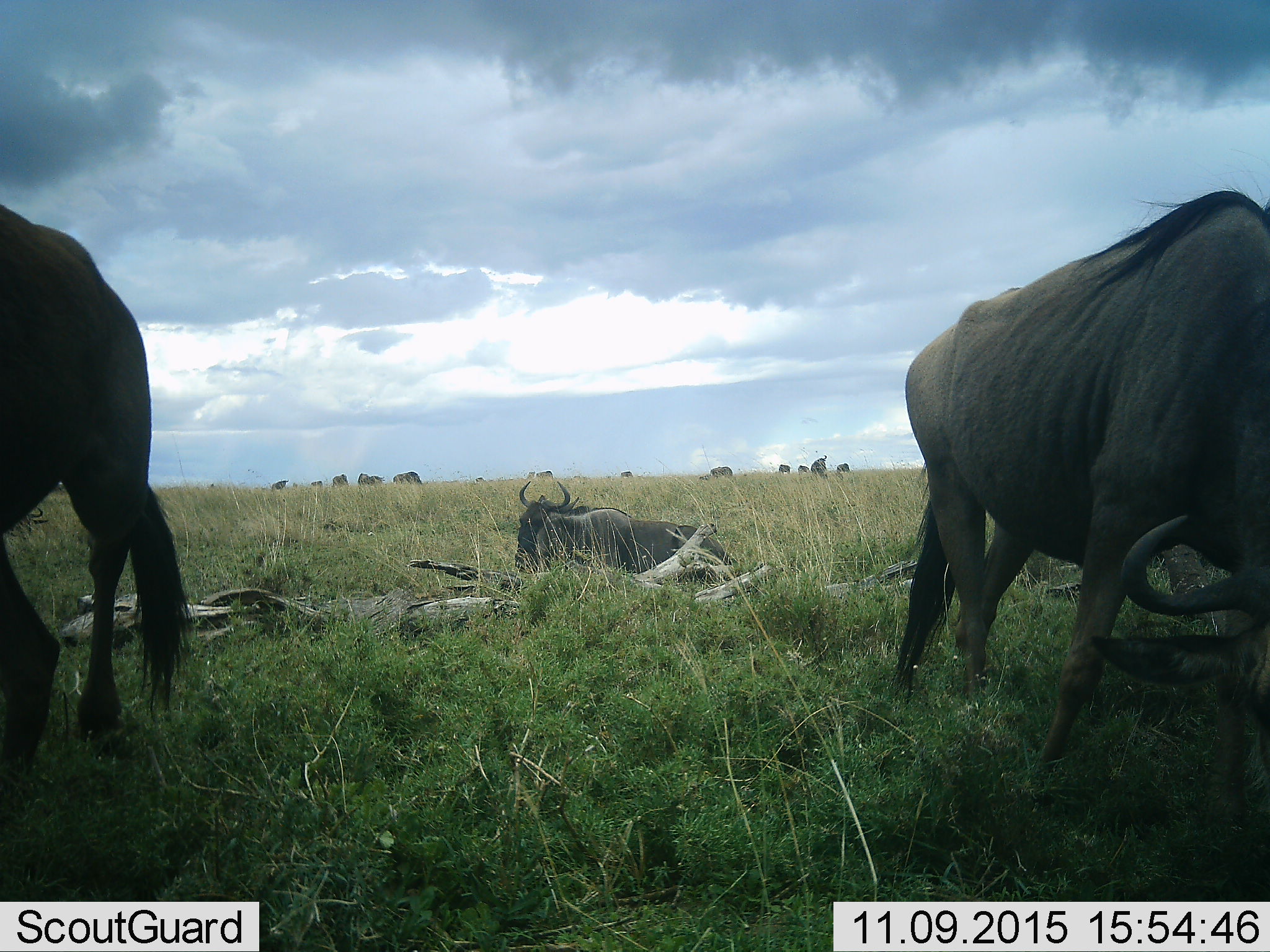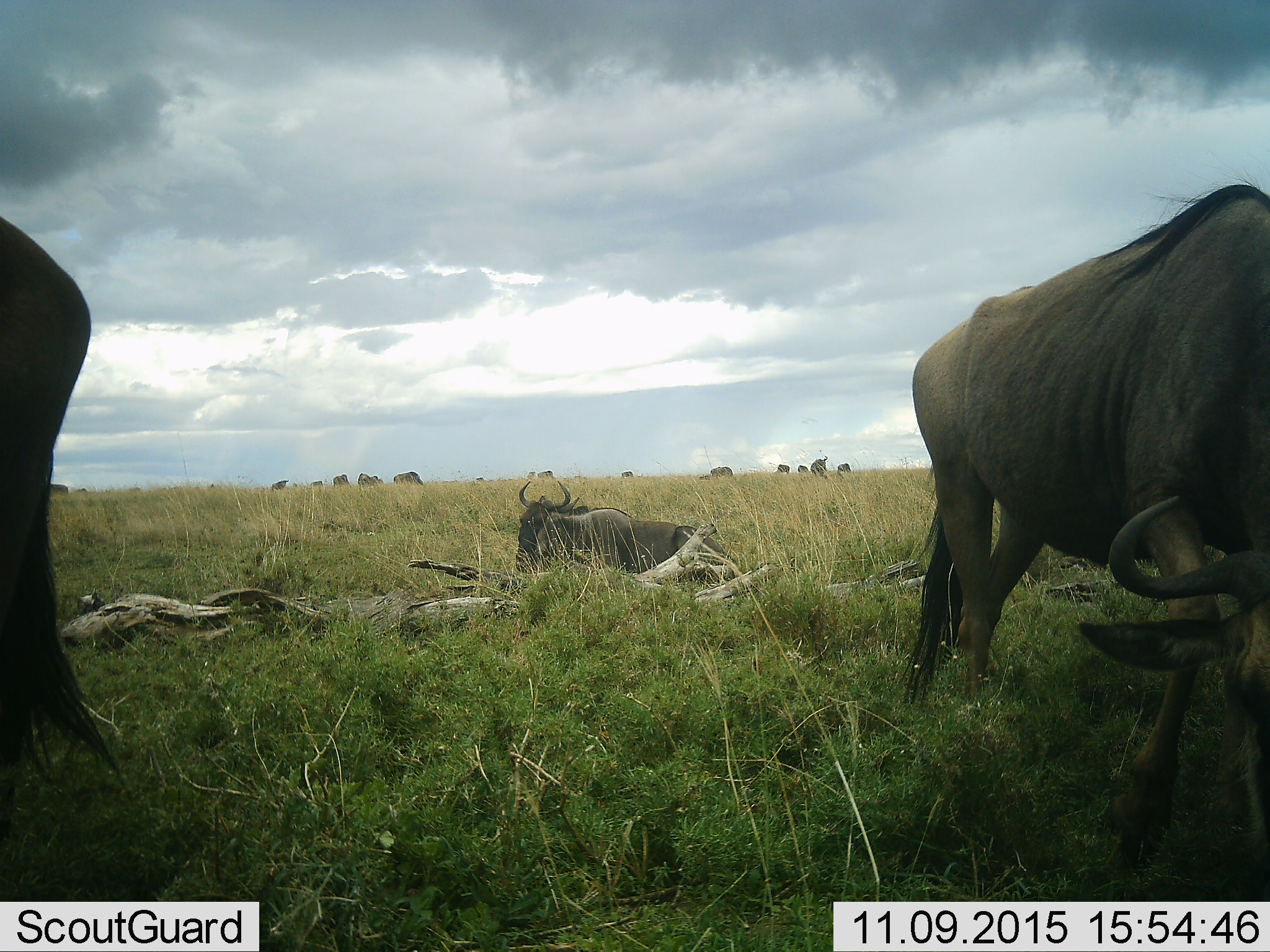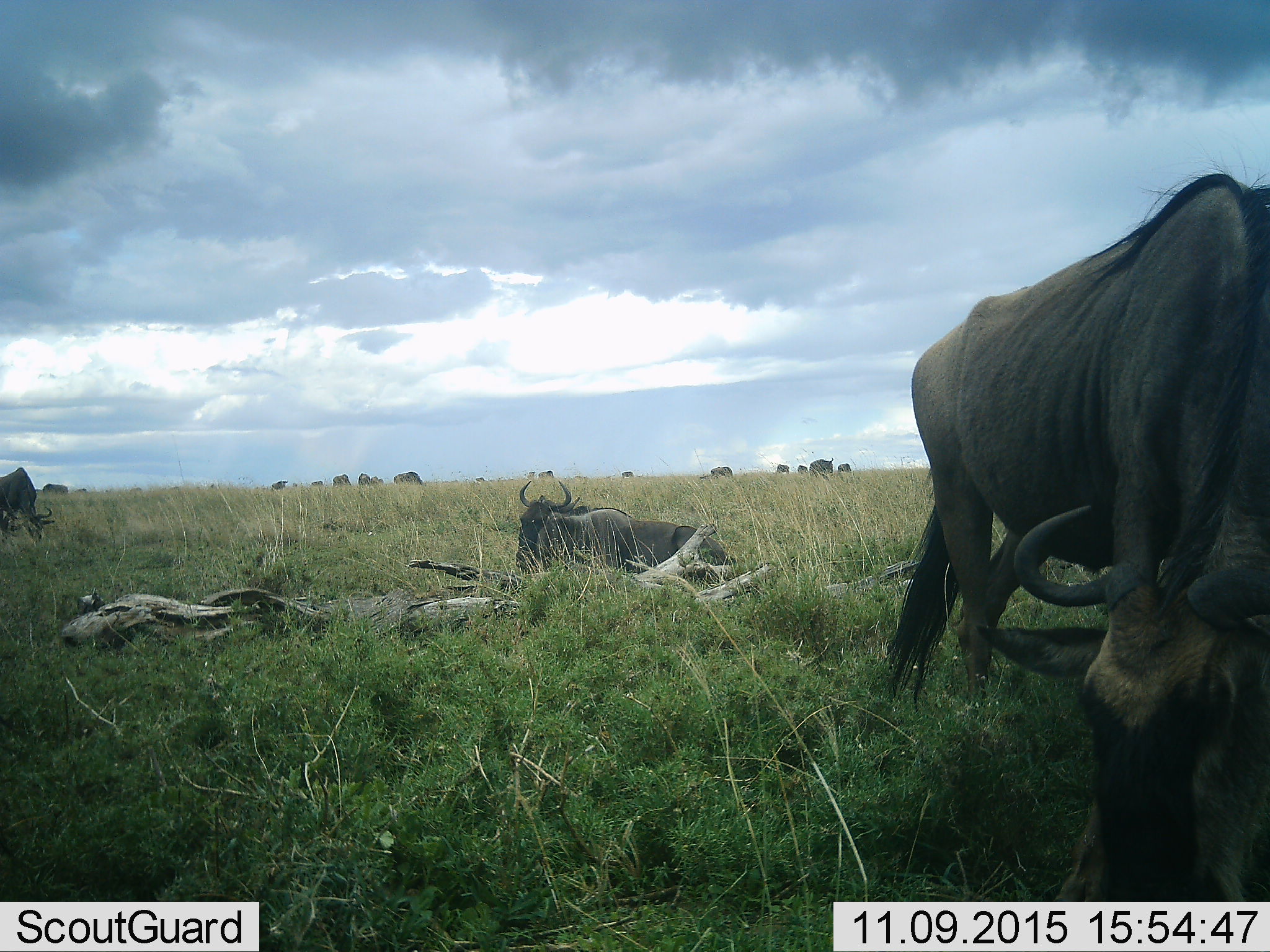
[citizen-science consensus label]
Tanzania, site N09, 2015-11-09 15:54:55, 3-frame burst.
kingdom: Animalia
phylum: Chordata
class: Mammalia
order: Artiodactyla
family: Bovidae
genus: Connochaetes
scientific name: Connochaetes taurinus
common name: blue wildebeest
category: wildebeest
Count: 11-50.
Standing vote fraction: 62%.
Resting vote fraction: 100%.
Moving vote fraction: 38%.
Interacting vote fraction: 0%.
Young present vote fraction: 0%.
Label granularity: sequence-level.